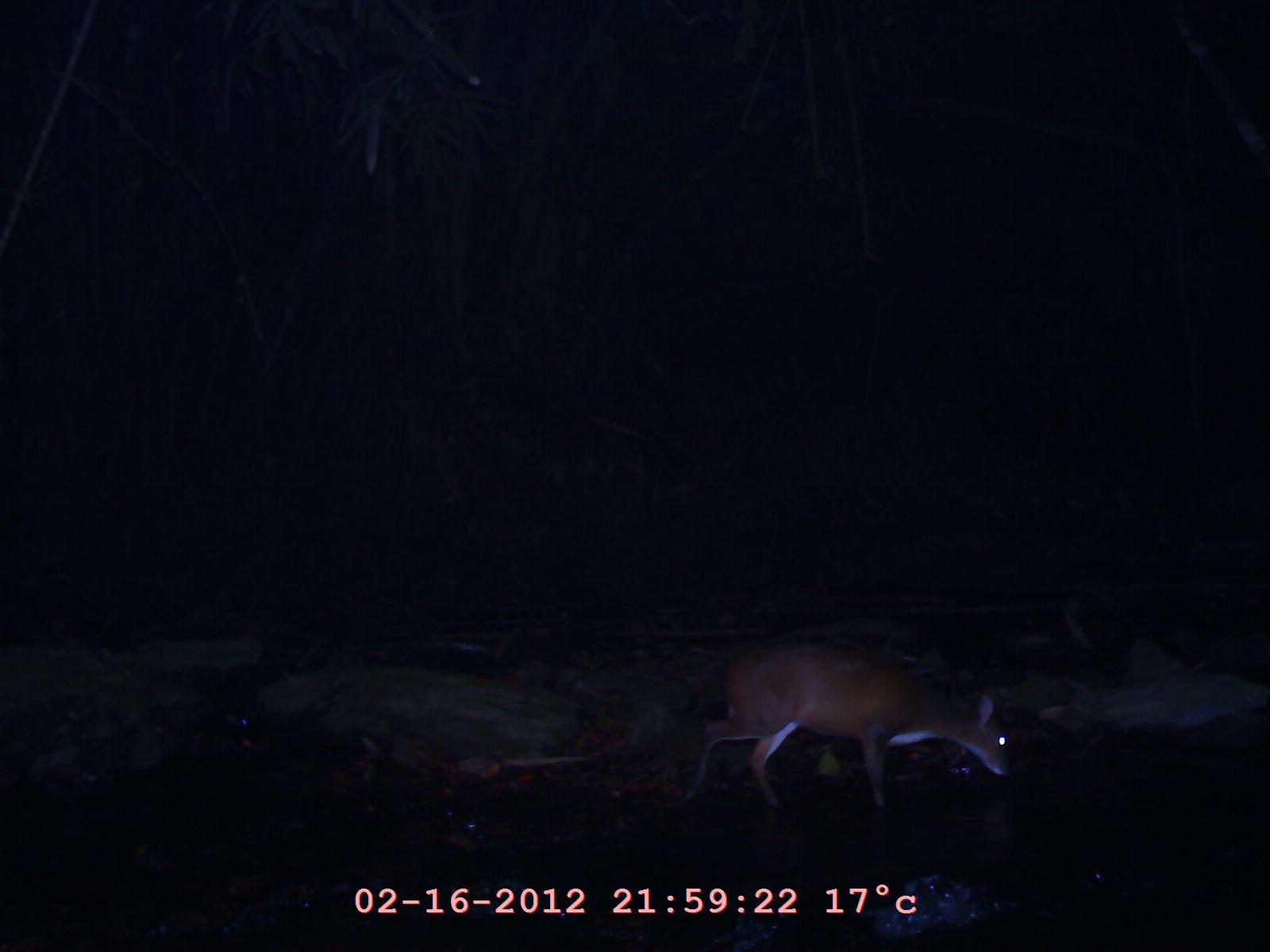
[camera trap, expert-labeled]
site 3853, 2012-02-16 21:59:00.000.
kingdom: Animalia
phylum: Chordata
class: Mammalia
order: Artiodactyla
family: Cervidae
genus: Muntiacus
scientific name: Muntiacus muntjak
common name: southern red muntjac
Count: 1.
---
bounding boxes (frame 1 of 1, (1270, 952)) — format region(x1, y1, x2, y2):
muntiacus muntjak: region(681, 639, 1015, 812)